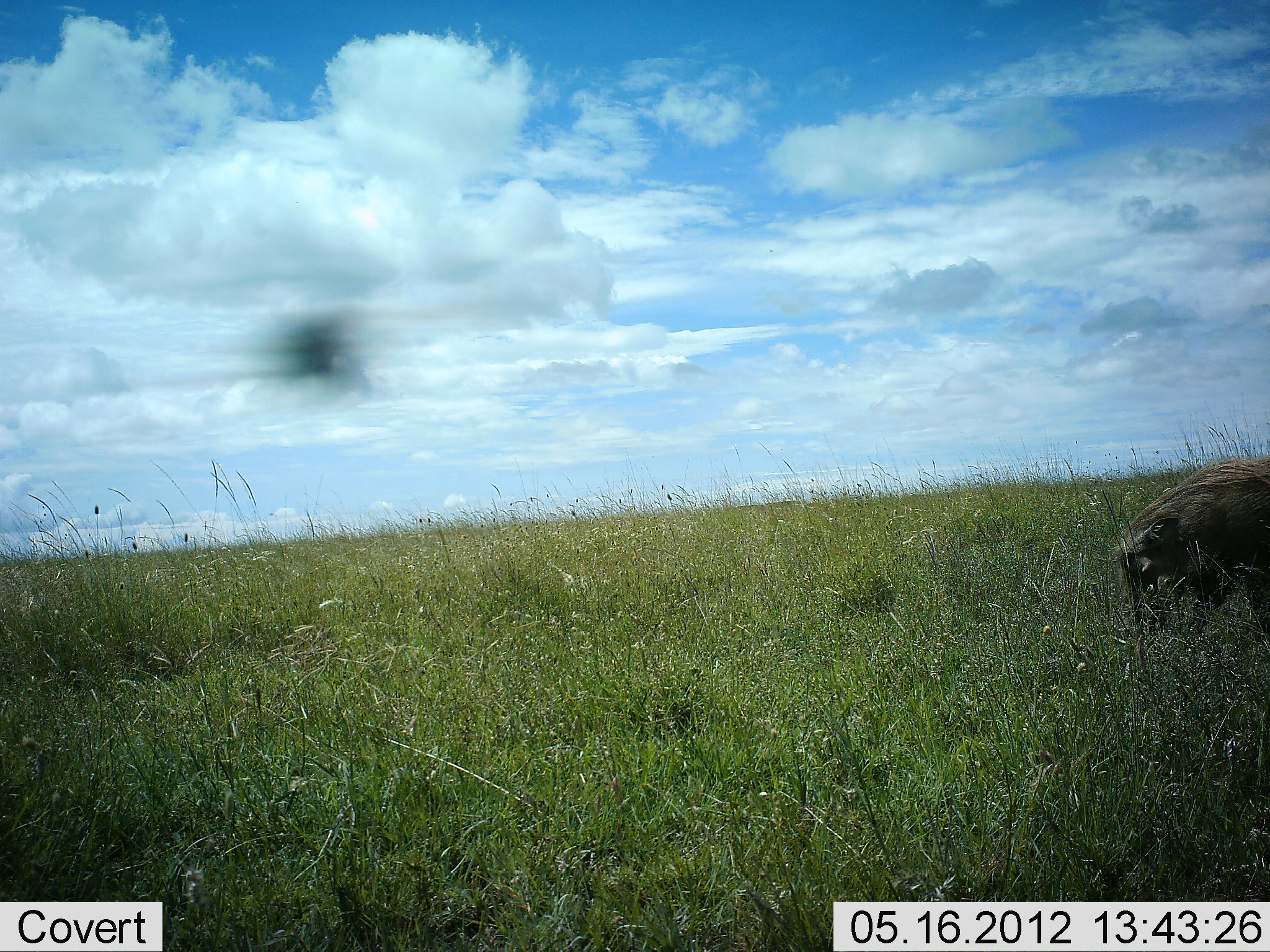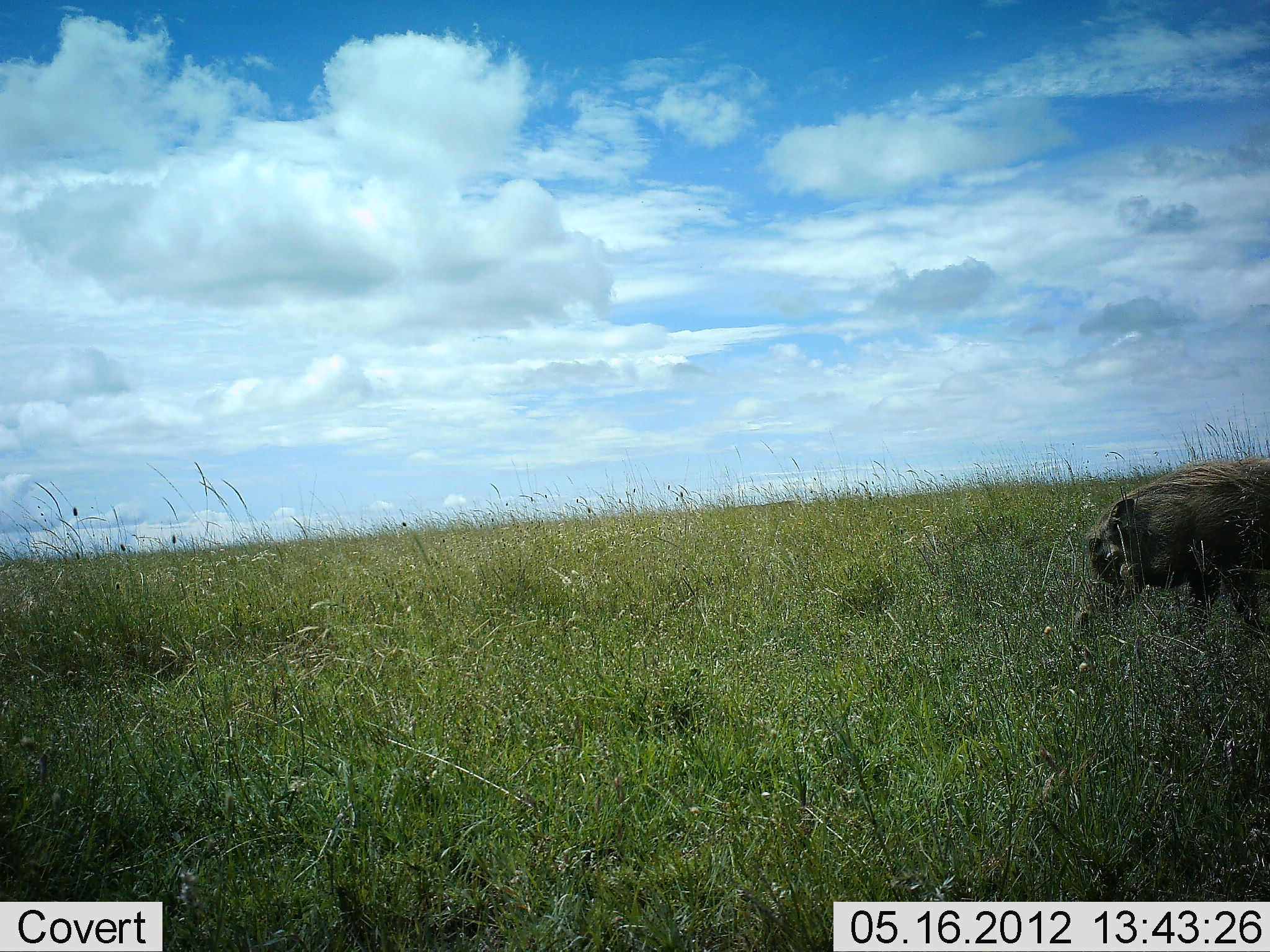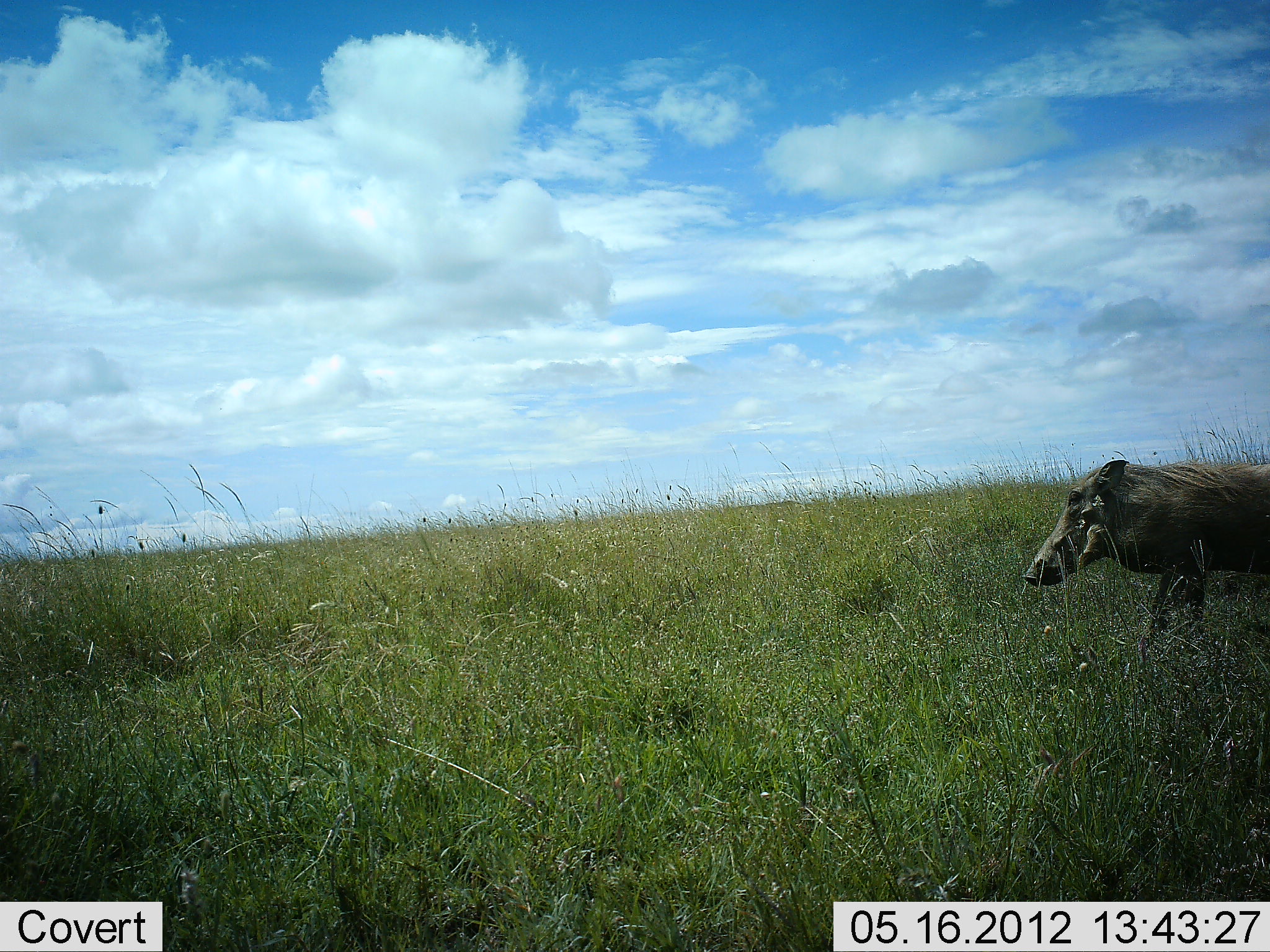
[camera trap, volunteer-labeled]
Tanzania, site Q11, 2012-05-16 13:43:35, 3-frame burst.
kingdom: Animalia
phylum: Chordata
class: Mammalia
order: Artiodactyla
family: Suidae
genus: Phacochoerus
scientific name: Phacochoerus africanus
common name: warthog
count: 1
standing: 9%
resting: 0%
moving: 82%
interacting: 0%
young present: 0%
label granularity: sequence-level